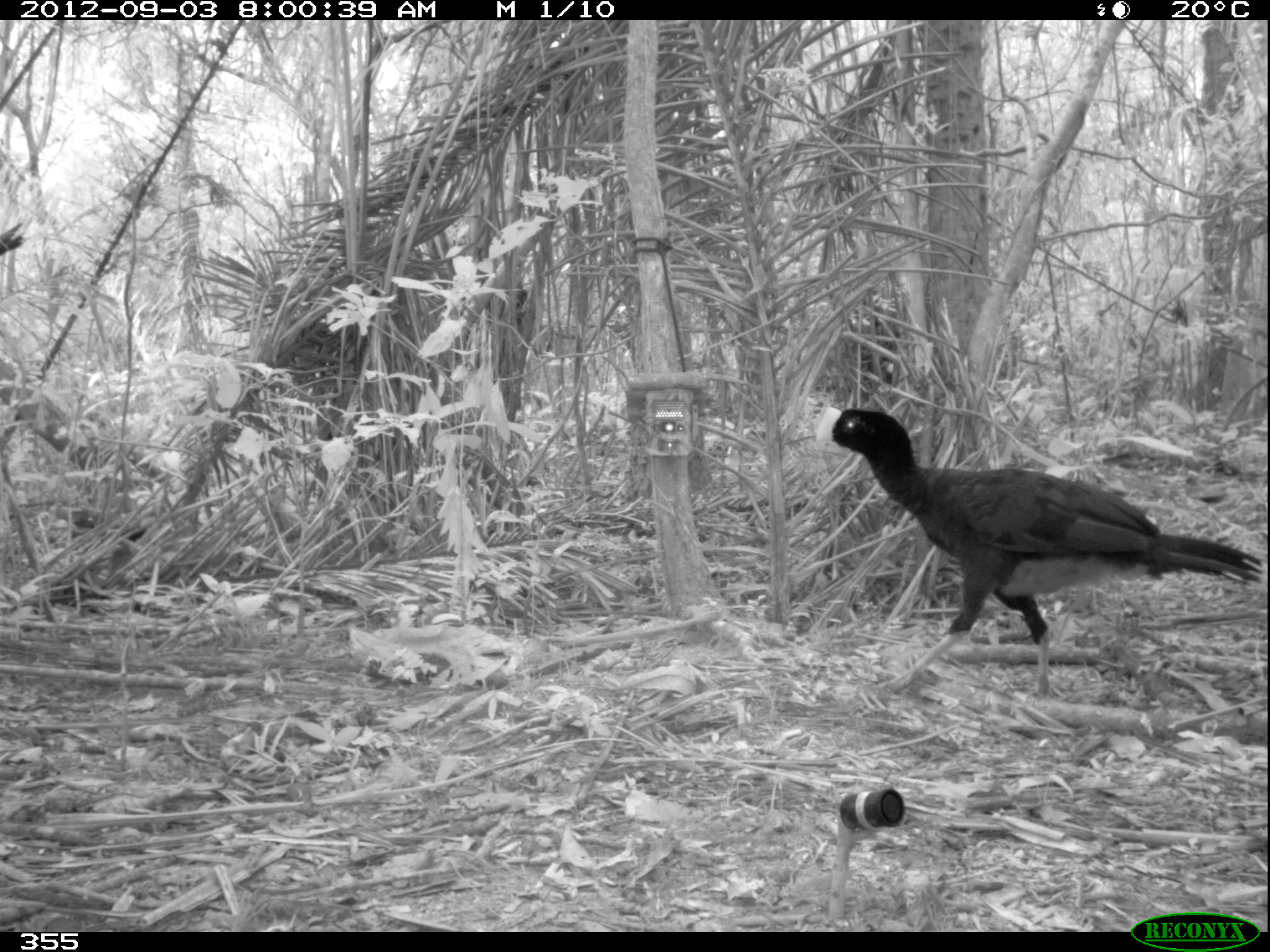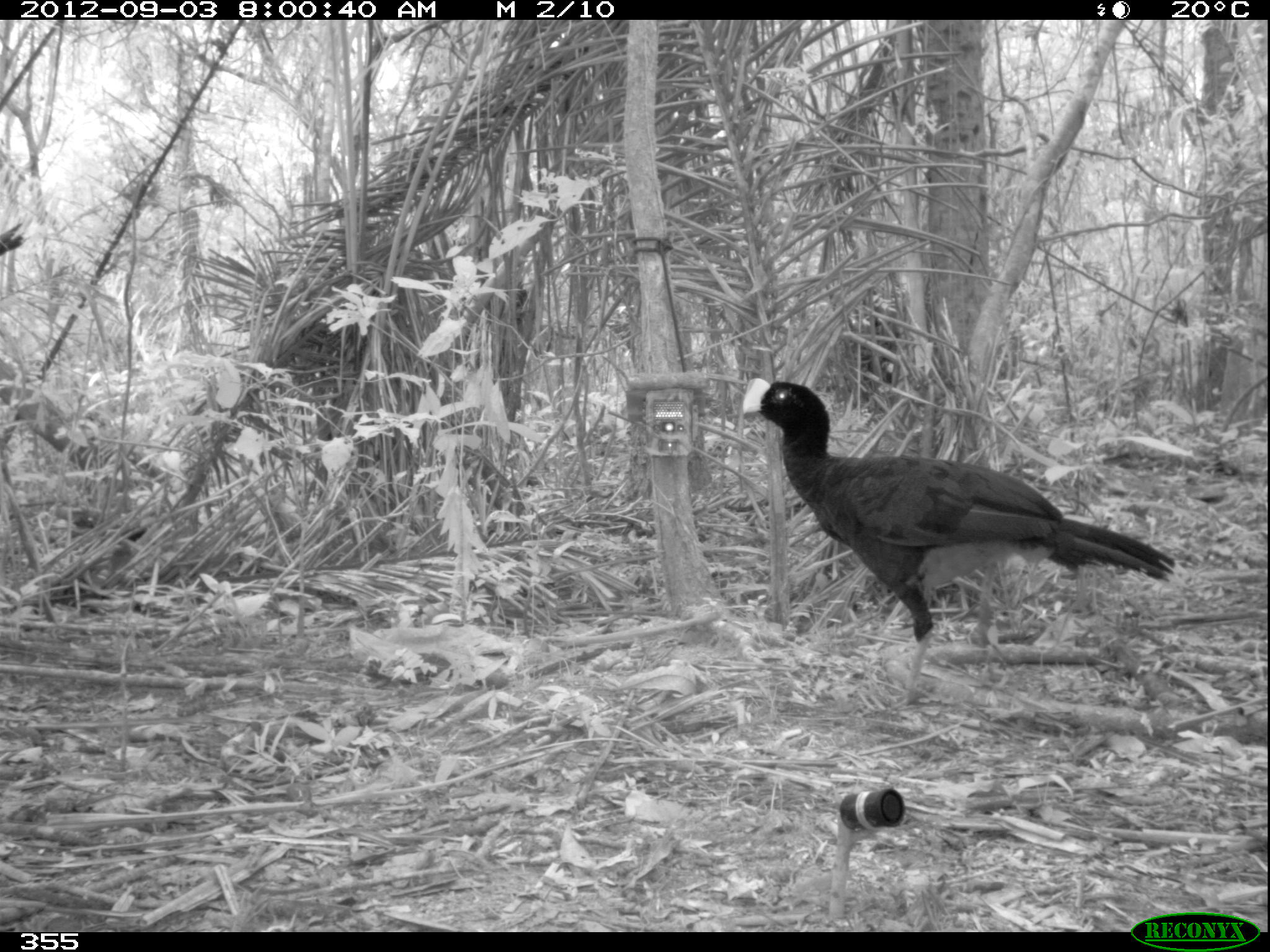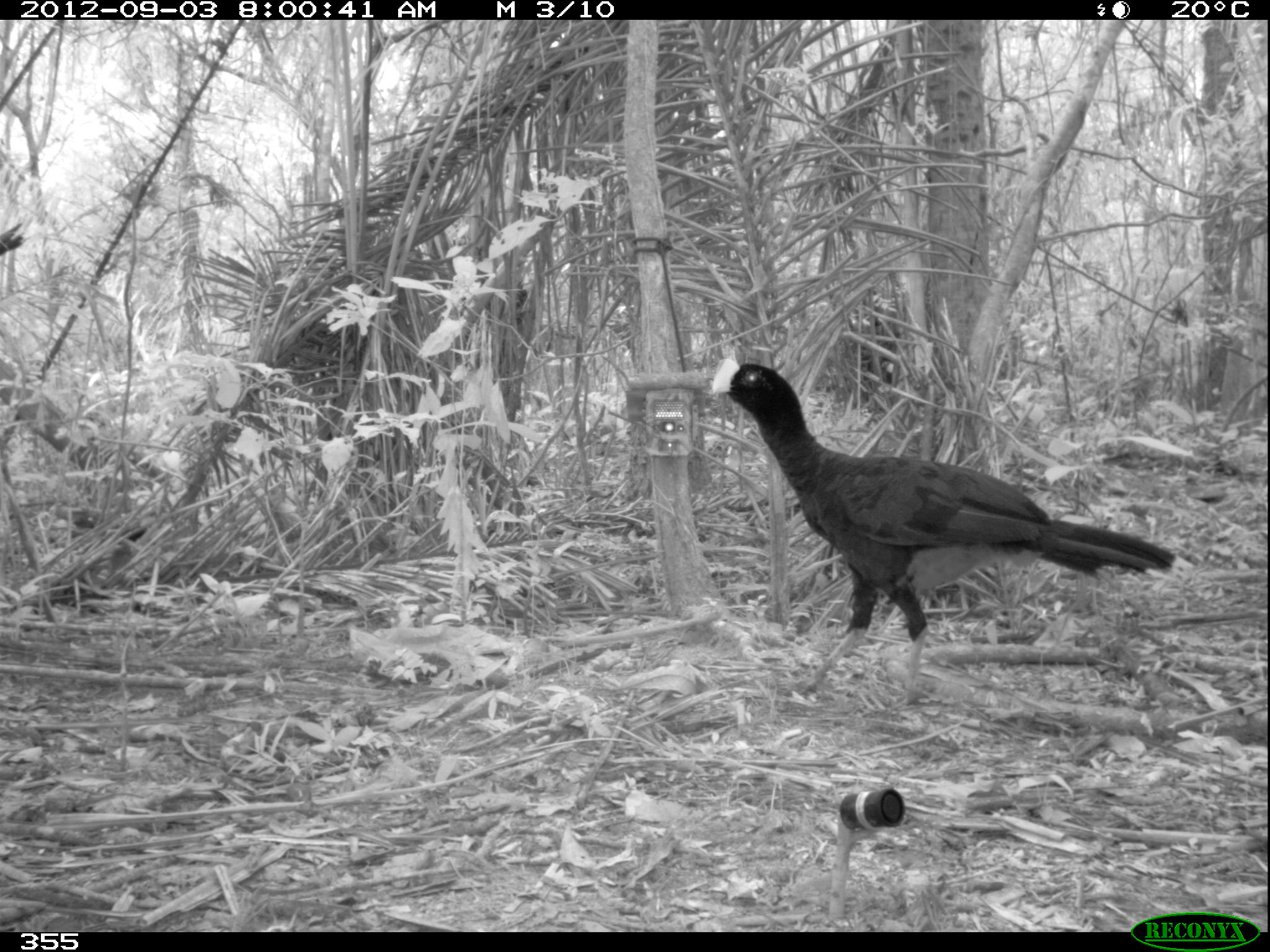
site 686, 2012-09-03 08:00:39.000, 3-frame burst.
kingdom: Animalia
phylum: Chordata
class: Aves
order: Galliformes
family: Cracidae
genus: Mitu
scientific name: Mitu tuberosum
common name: razor-billed curassow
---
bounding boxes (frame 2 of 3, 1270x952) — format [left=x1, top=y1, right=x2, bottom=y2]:
mitu tuberosum: [left=739, top=377, right=1188, bottom=704]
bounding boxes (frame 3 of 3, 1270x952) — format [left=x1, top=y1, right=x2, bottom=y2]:
mitu tuberosum: [left=708, top=350, right=1192, bottom=713]